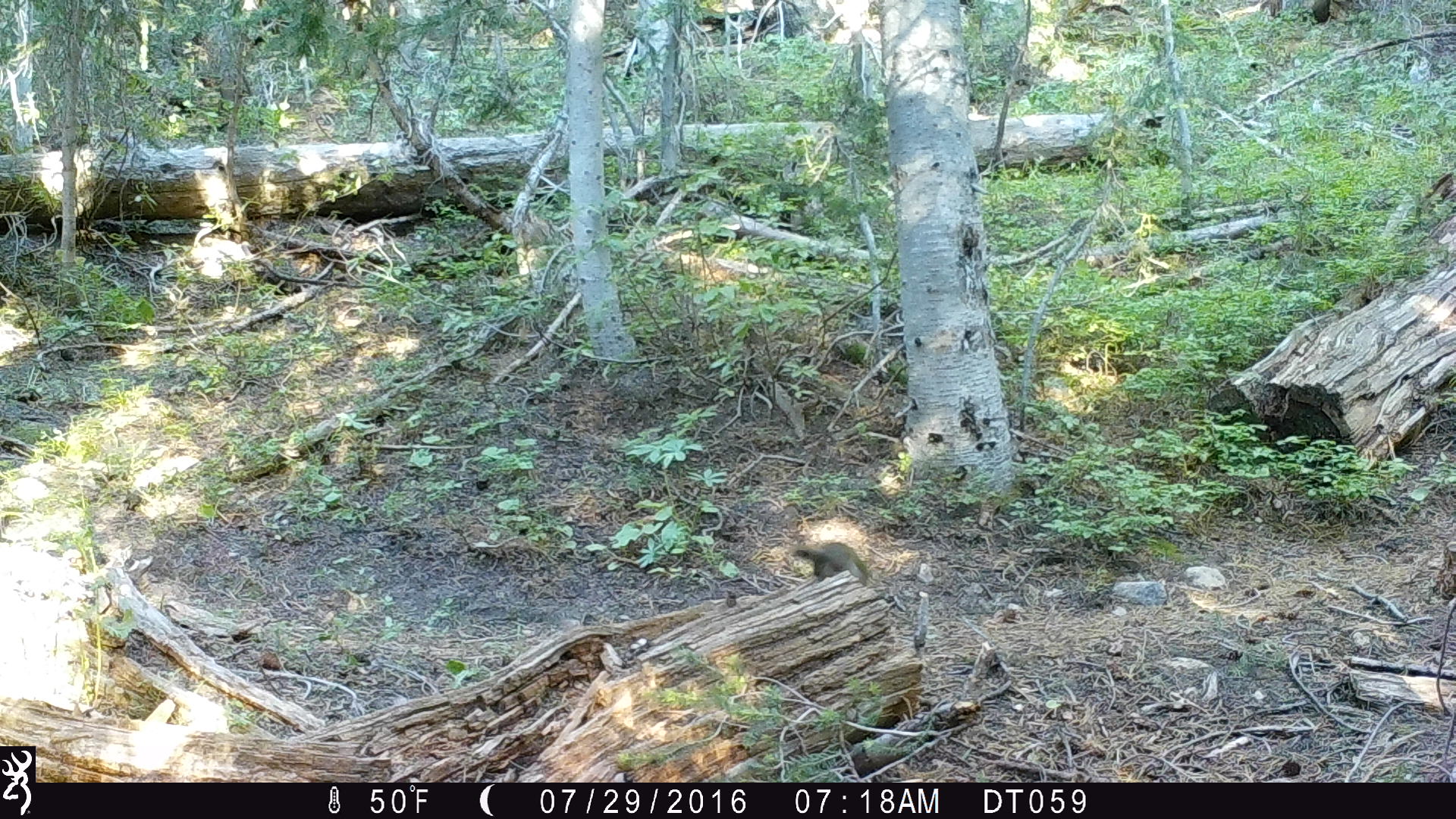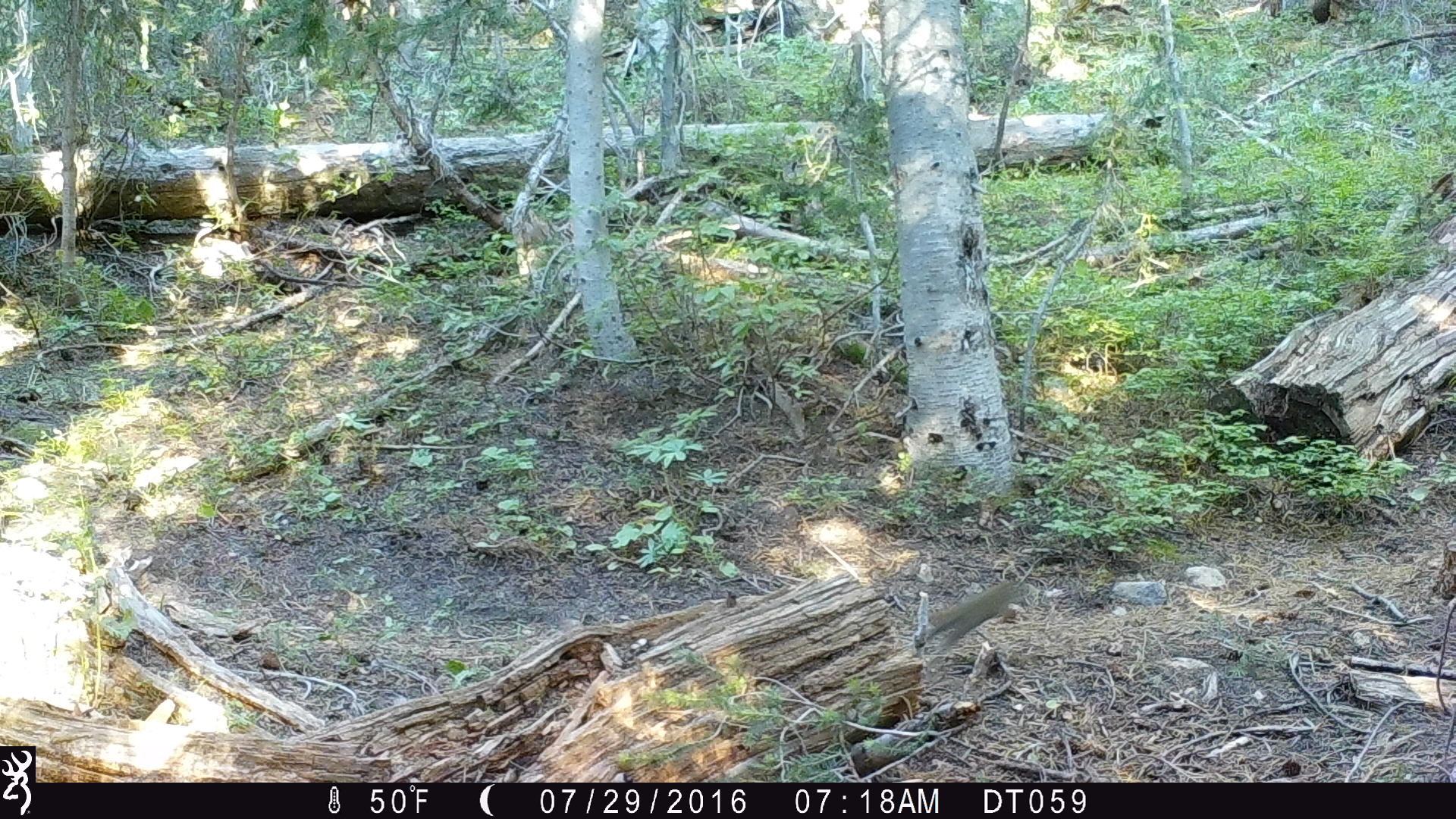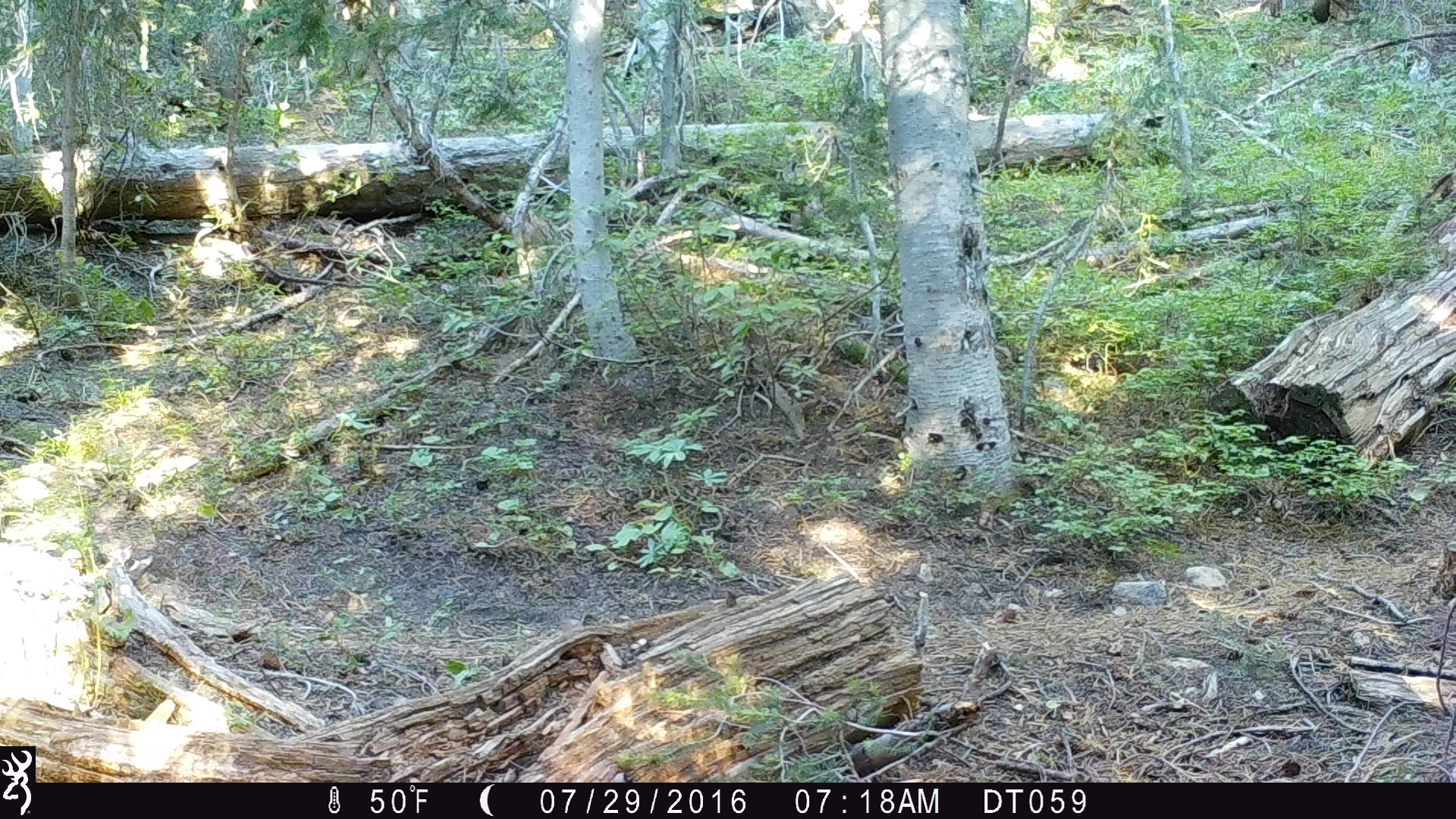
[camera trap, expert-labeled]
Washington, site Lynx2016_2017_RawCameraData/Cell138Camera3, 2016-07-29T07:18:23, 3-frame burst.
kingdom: Animalia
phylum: Chordata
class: Mammalia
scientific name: Mammalia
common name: small mammal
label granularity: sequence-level